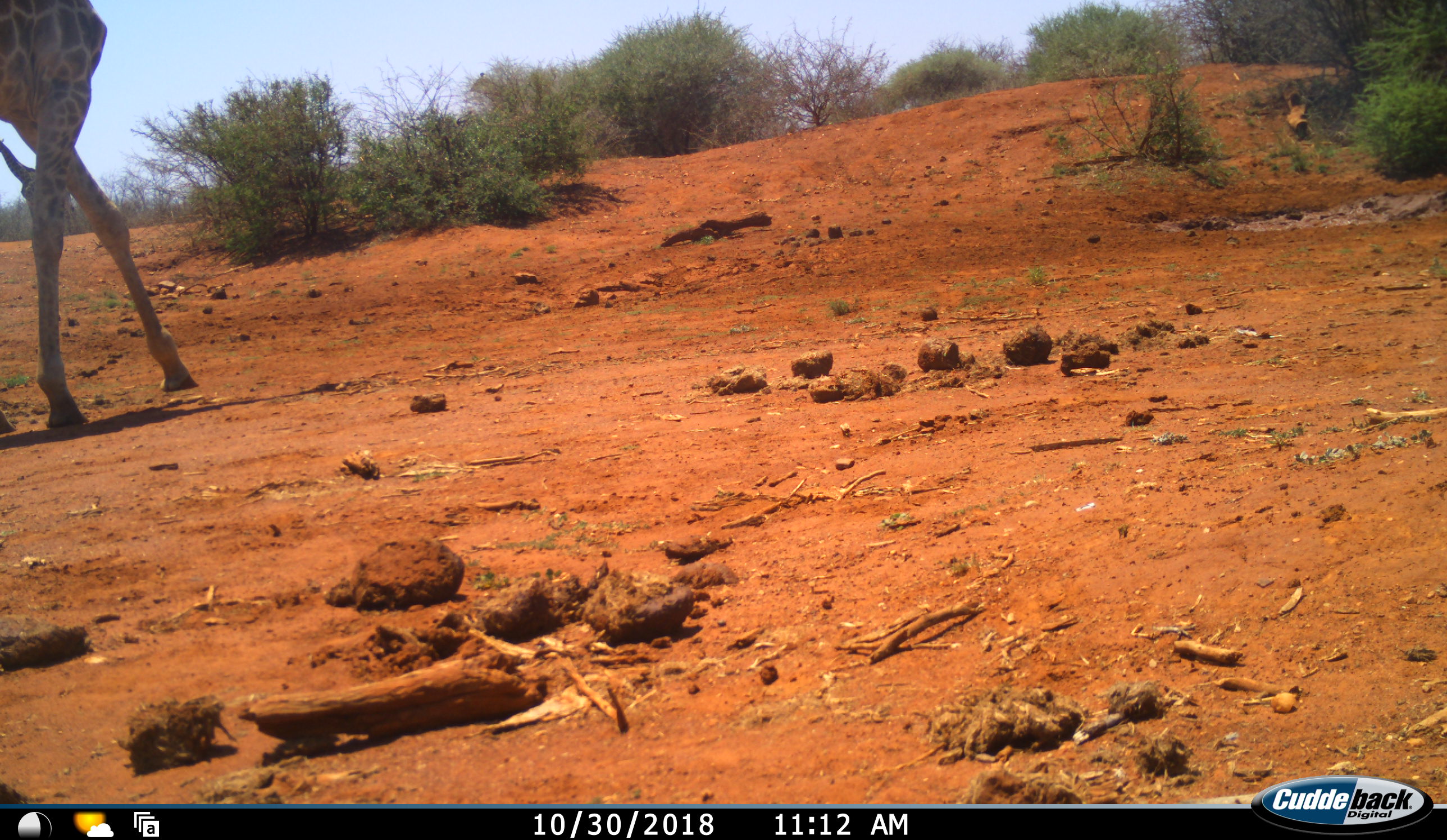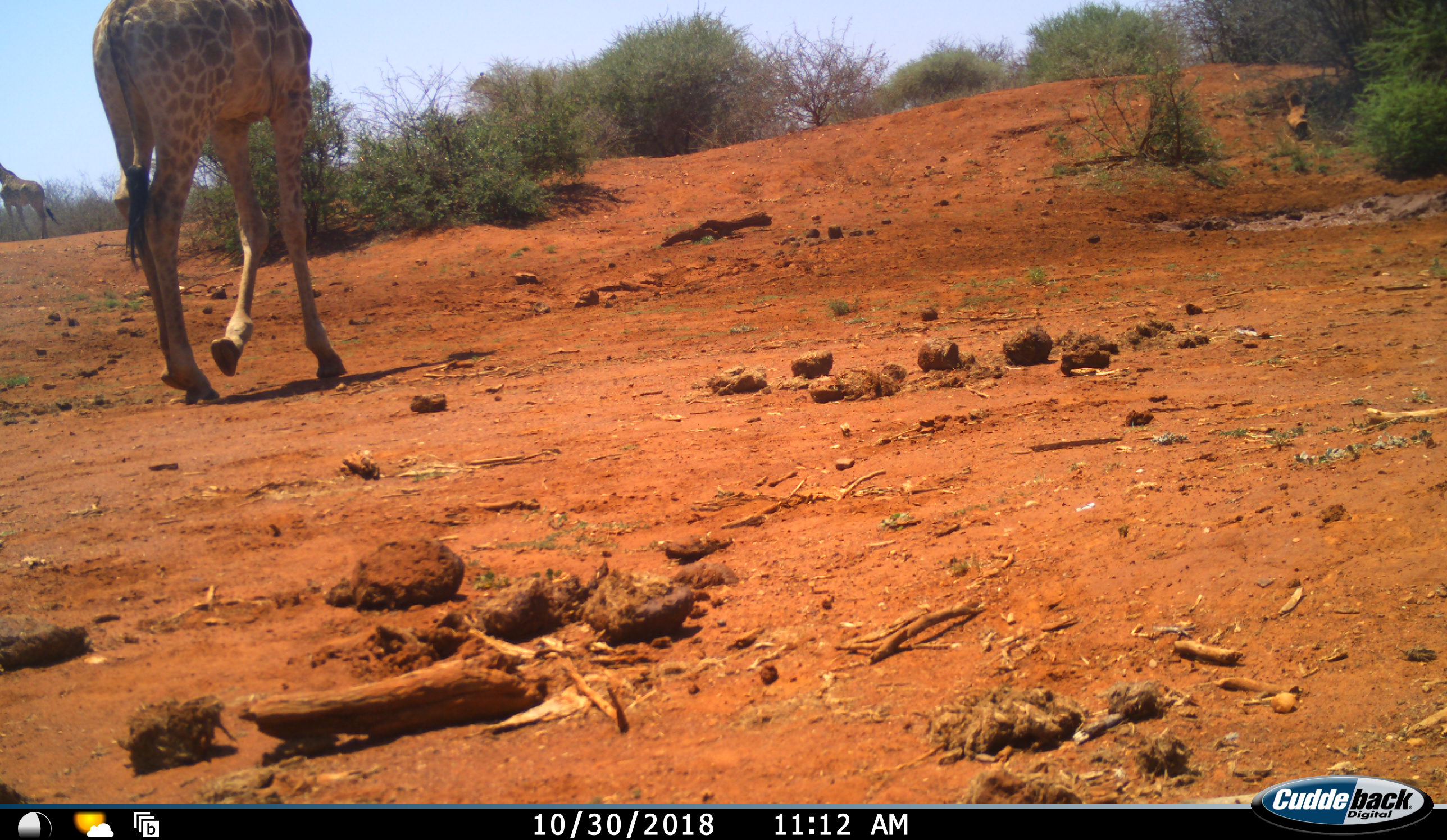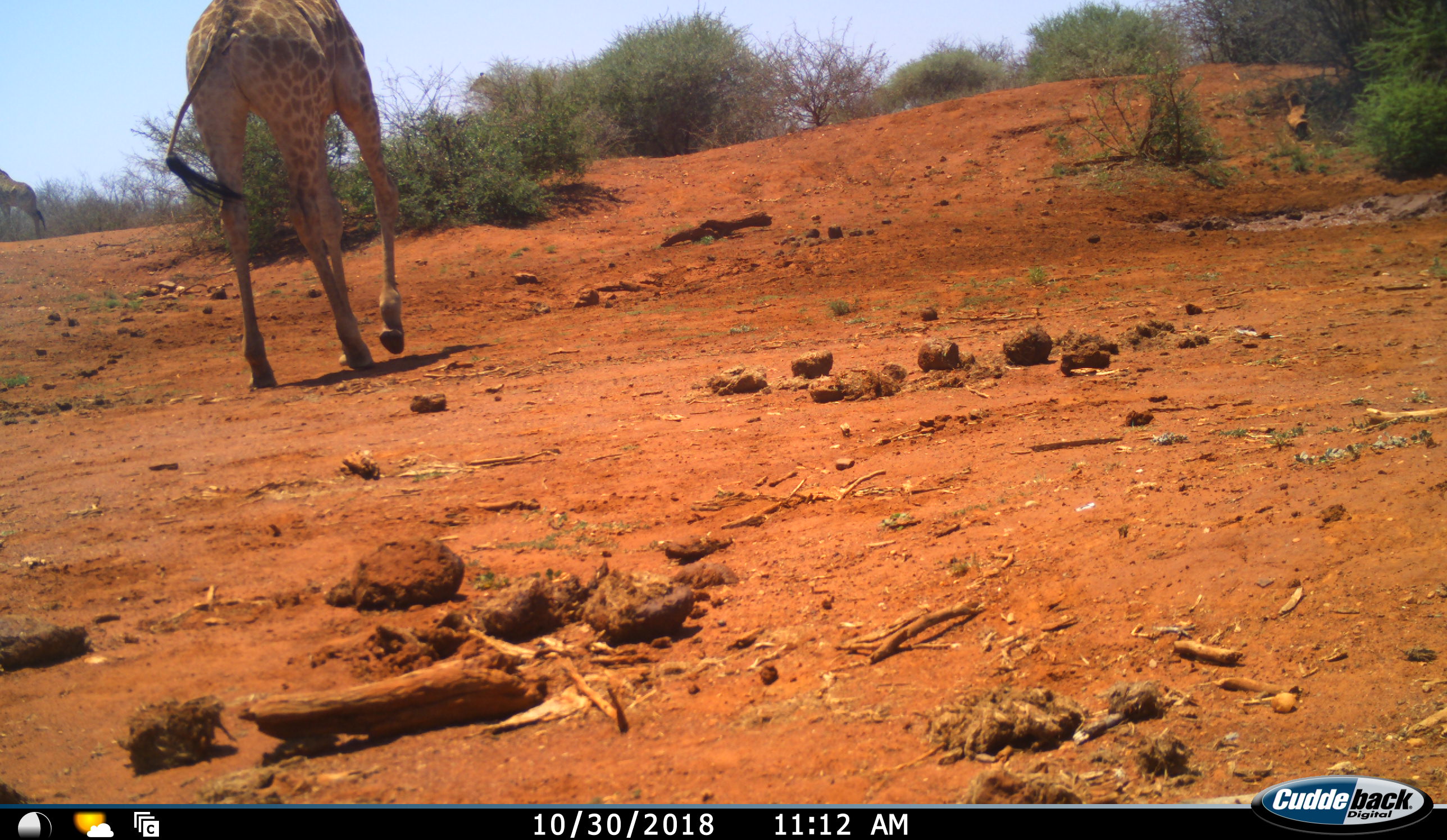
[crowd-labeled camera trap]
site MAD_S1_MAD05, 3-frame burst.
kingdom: Animalia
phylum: Chordata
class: Mammalia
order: Artiodactyla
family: Giraffidae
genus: Giraffa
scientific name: Giraffa camelopardalis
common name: giraffe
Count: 2.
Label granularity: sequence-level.